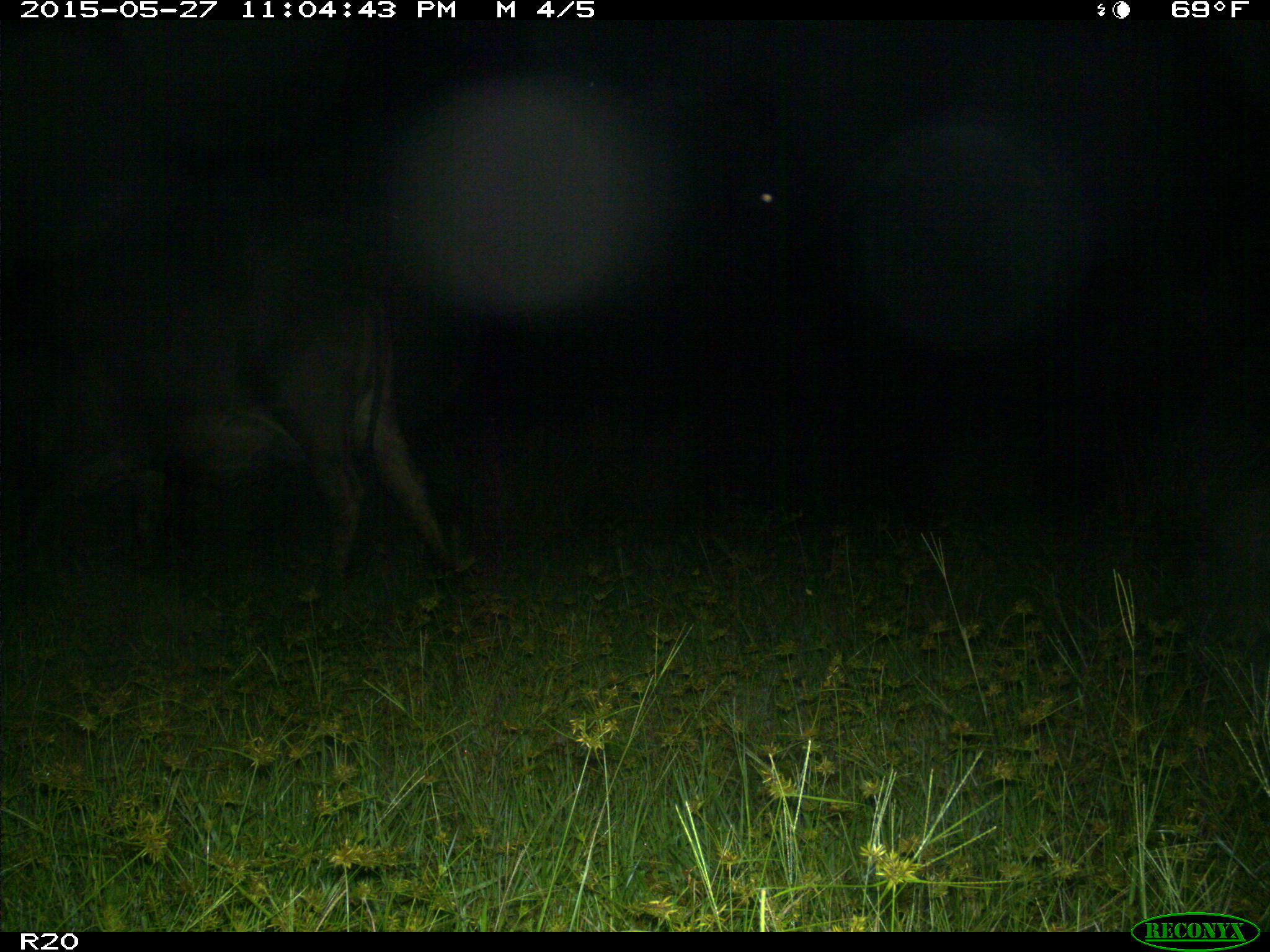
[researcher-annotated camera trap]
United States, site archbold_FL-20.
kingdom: Animalia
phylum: Chordata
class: Mammalia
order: Artiodactyla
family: Bovidae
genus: Bos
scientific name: Bos taurus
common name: domestic cow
Bos taurus (domestic cow).